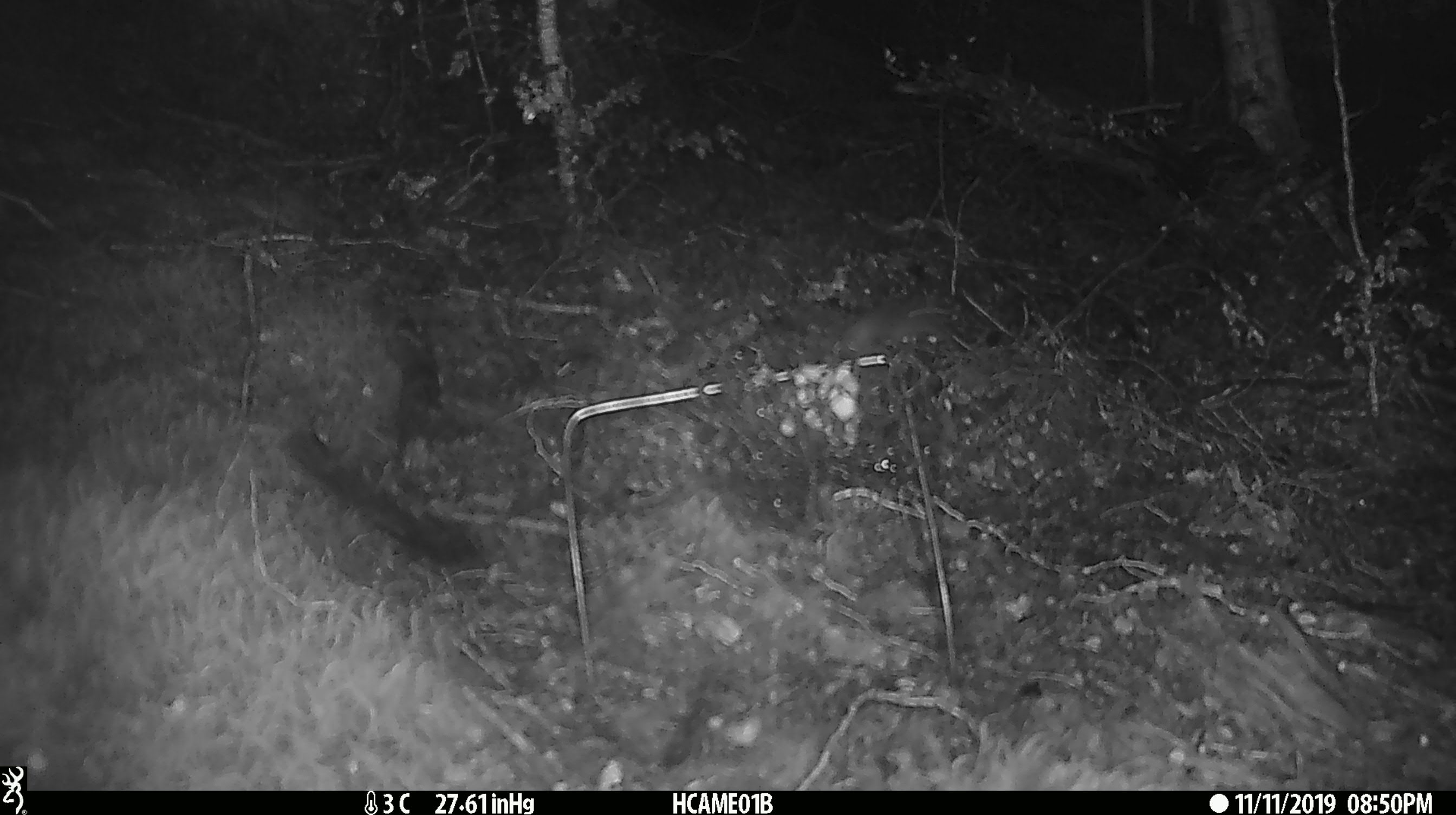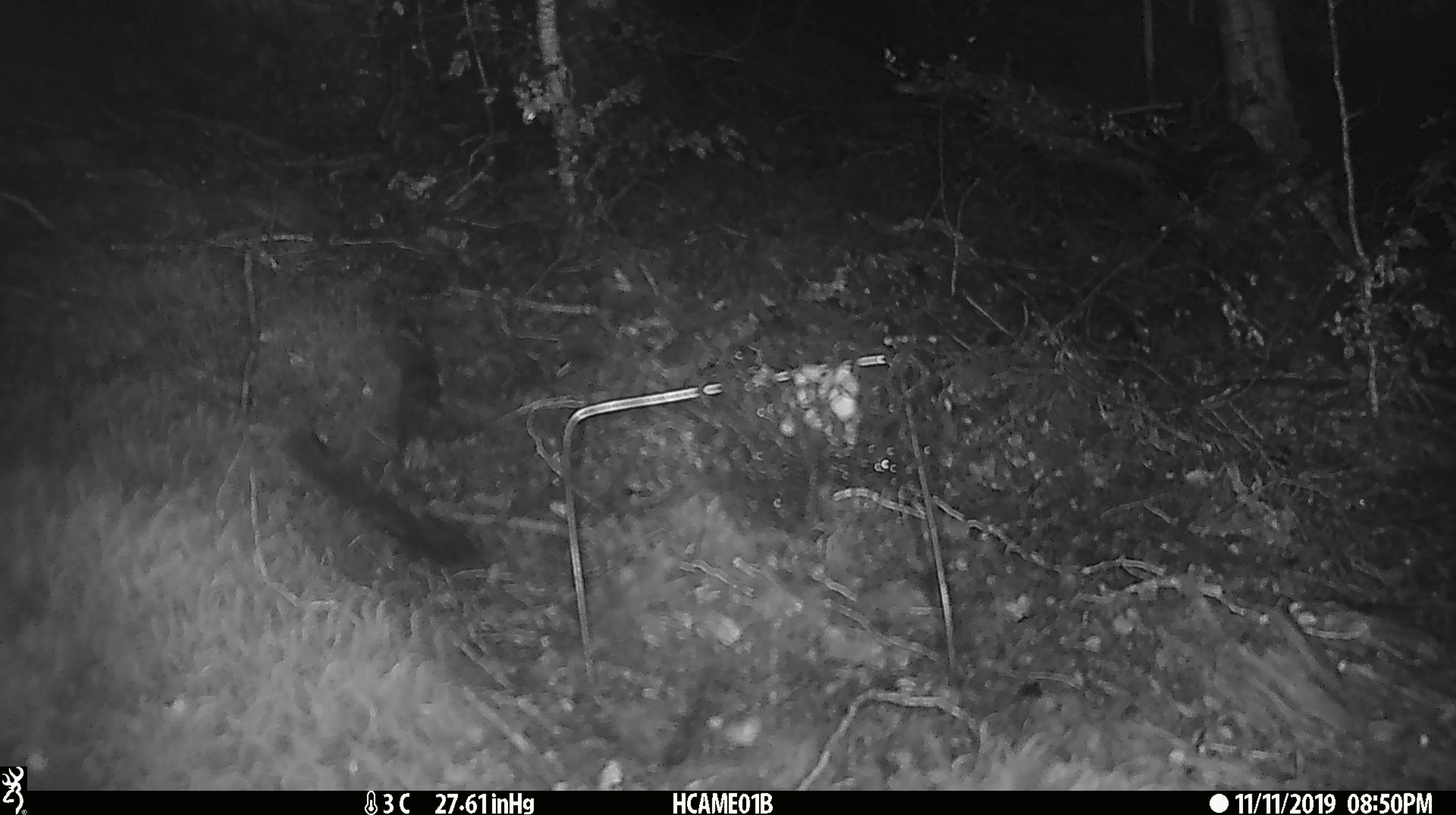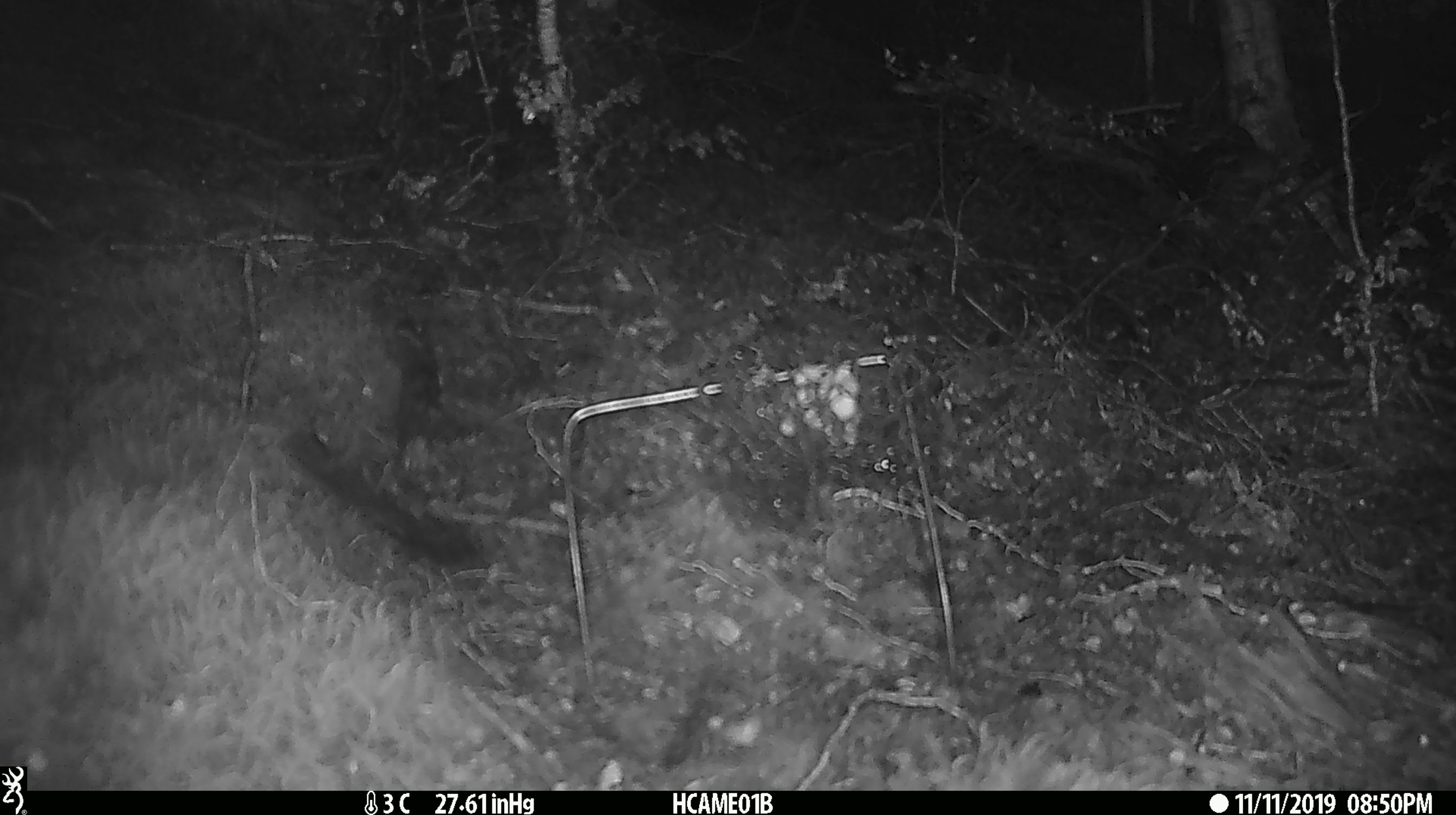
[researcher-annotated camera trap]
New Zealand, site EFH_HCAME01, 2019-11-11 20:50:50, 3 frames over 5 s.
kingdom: Animalia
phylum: Chordata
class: Mammalia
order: Rodentia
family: Muridae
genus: Mus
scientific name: Mus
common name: mouse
Mouse (Mus).